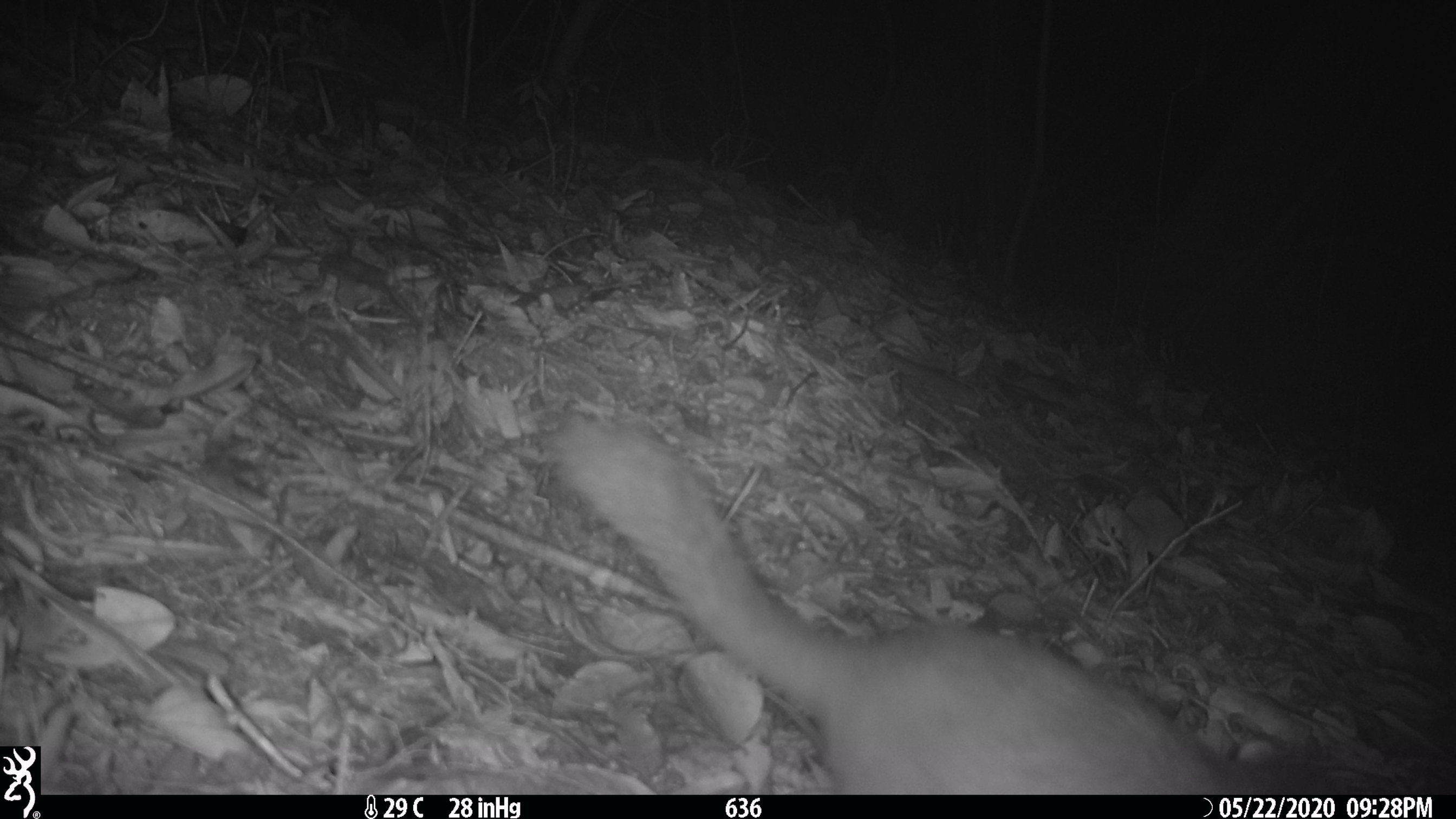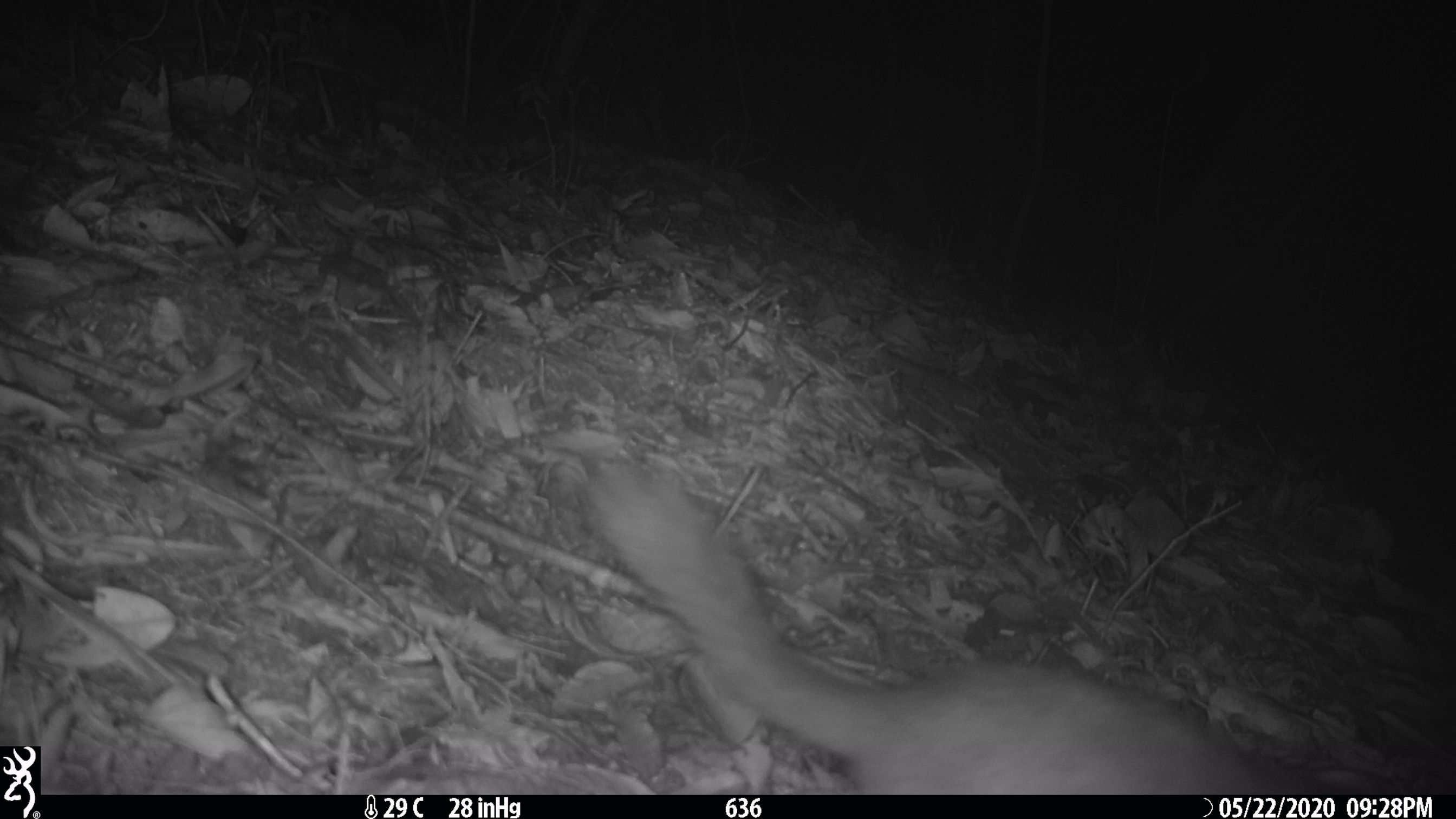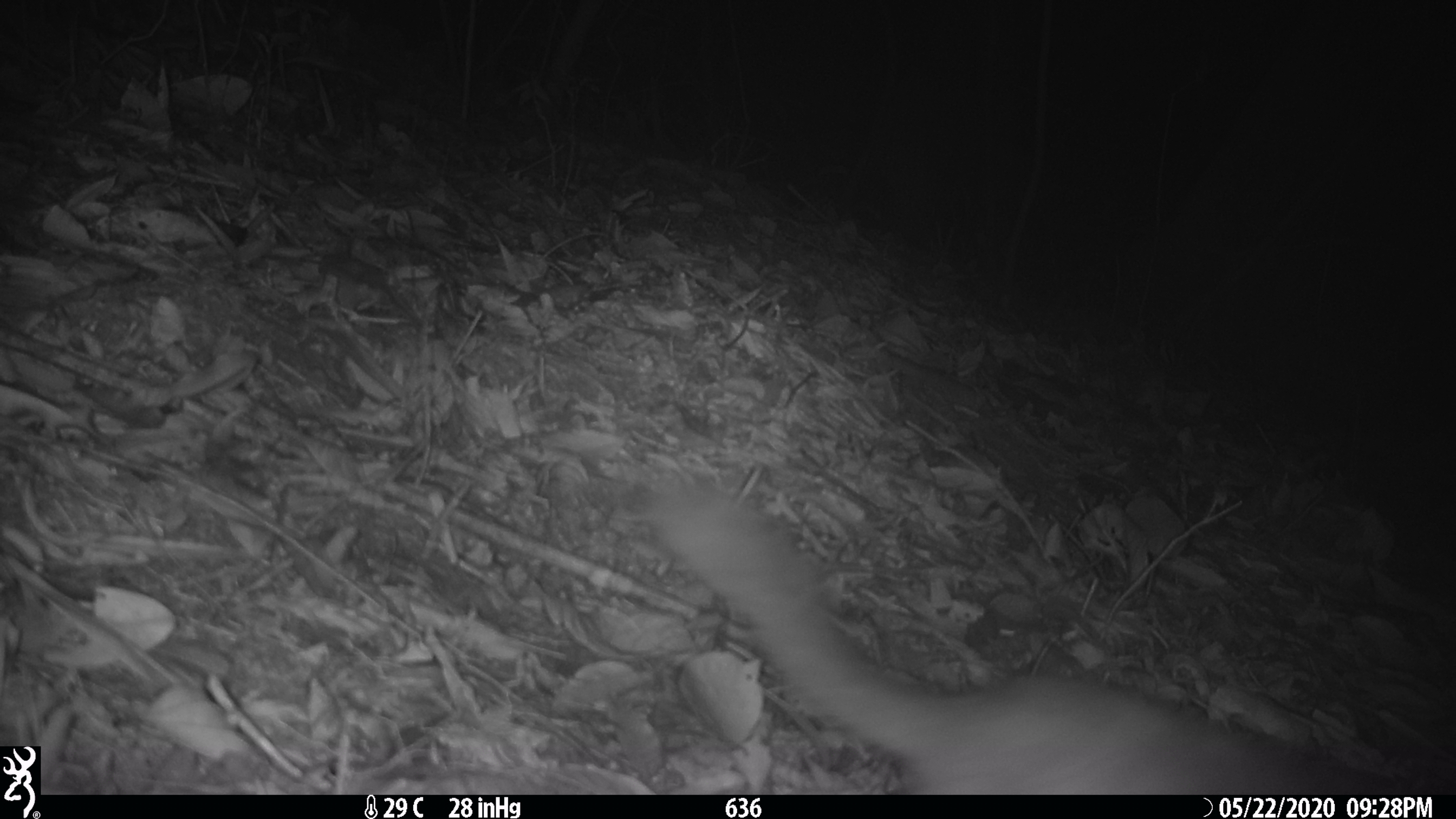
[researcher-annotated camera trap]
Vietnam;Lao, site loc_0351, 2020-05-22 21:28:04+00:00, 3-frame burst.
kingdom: Animalia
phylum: Chordata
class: Mammalia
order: Carnivora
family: Mustelidae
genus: Melogale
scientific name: Melogale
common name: ferret badger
Ferret badger (Melogale). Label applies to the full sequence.